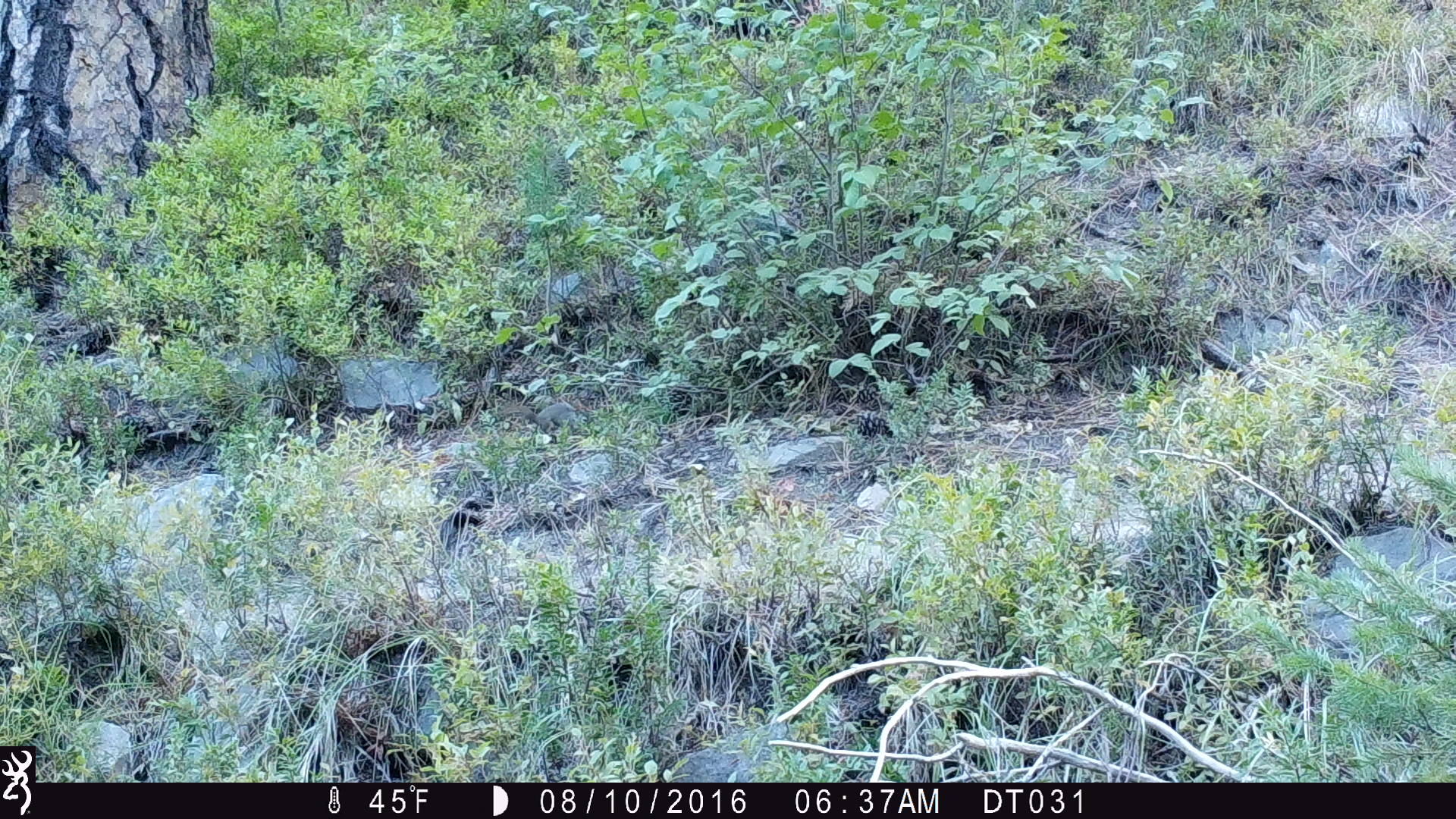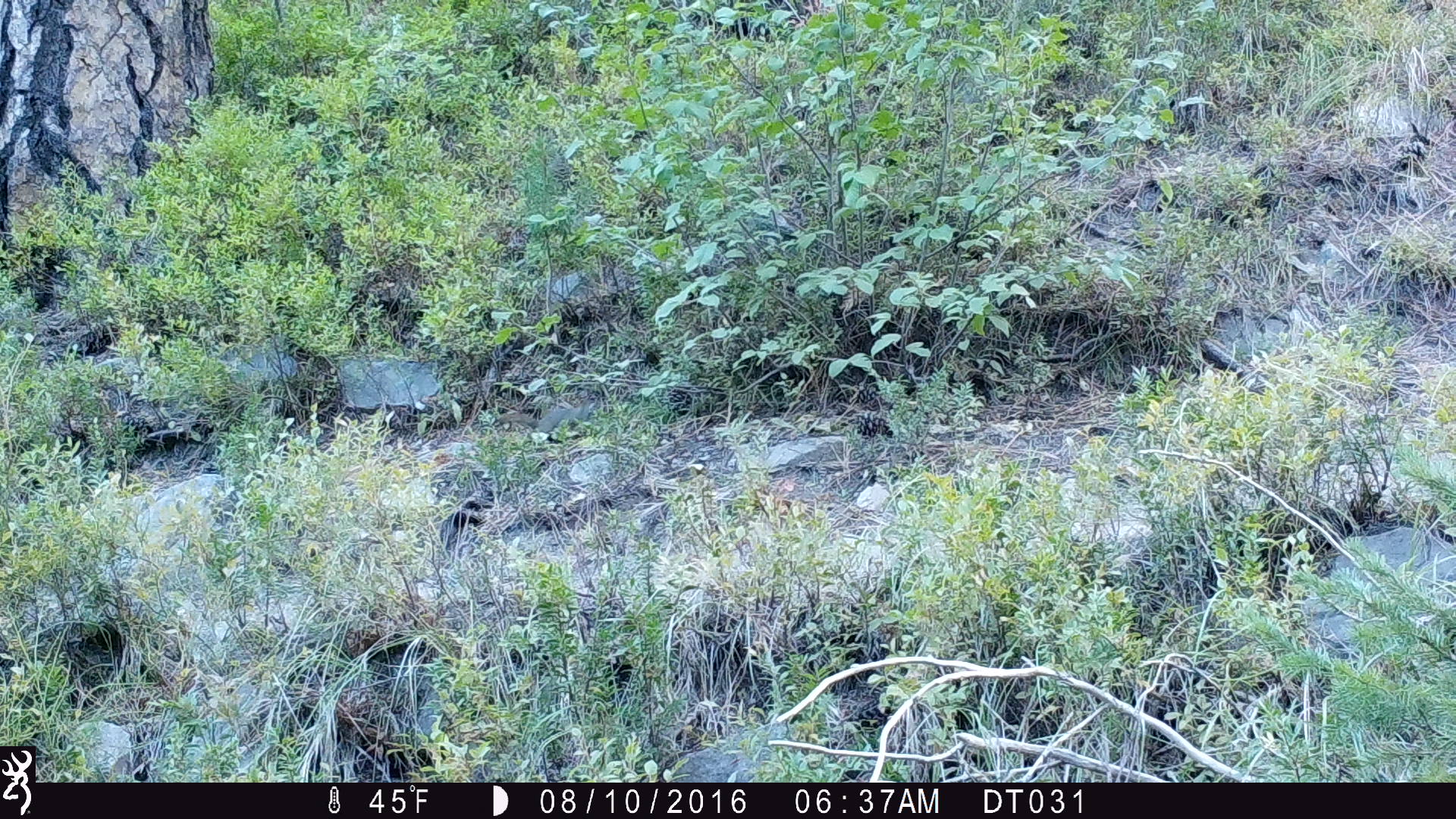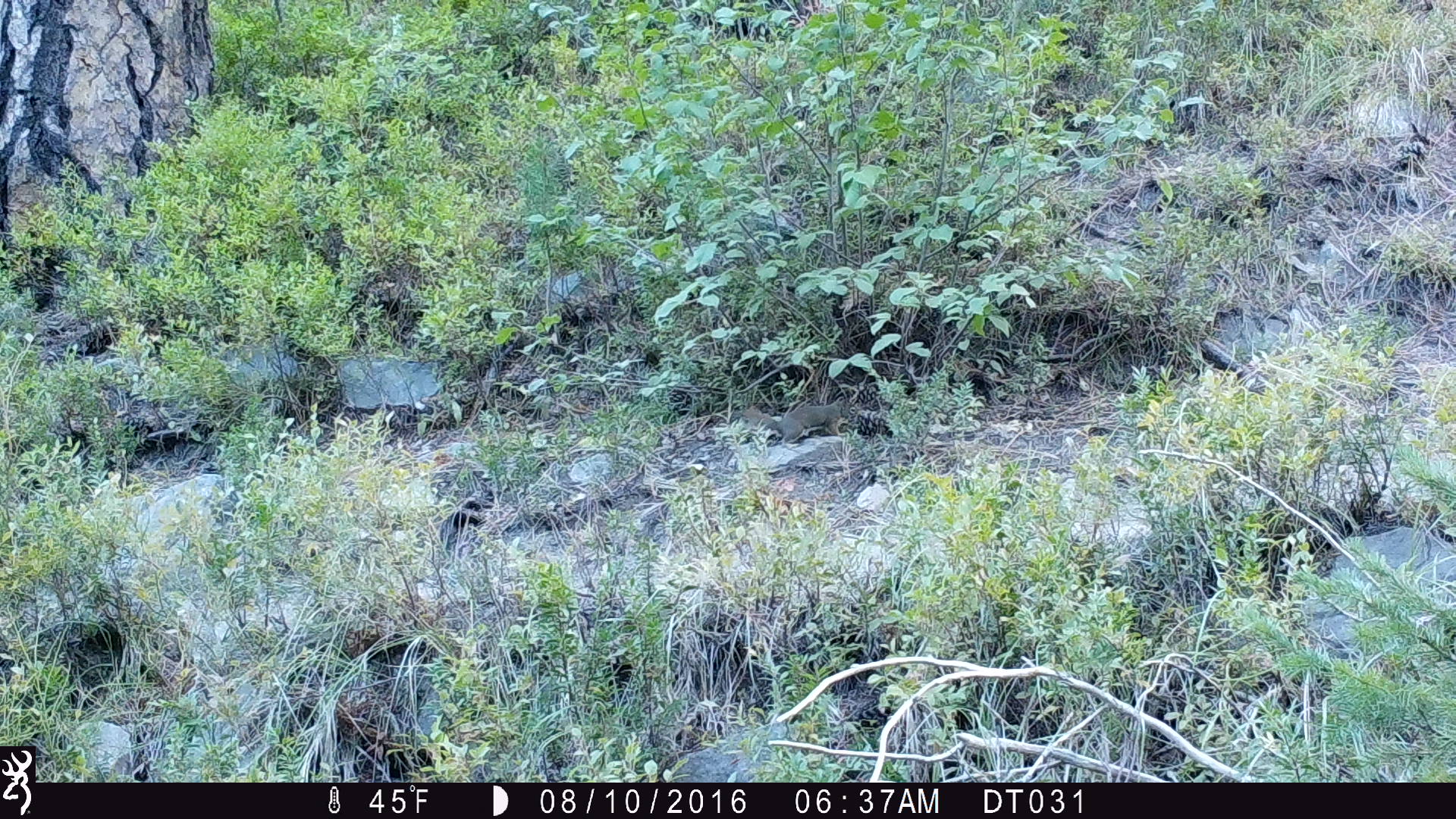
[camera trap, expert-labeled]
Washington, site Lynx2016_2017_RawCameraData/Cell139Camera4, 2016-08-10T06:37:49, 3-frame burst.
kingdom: Animalia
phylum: Chordata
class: Mammalia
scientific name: Mammalia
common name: small mammal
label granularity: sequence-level